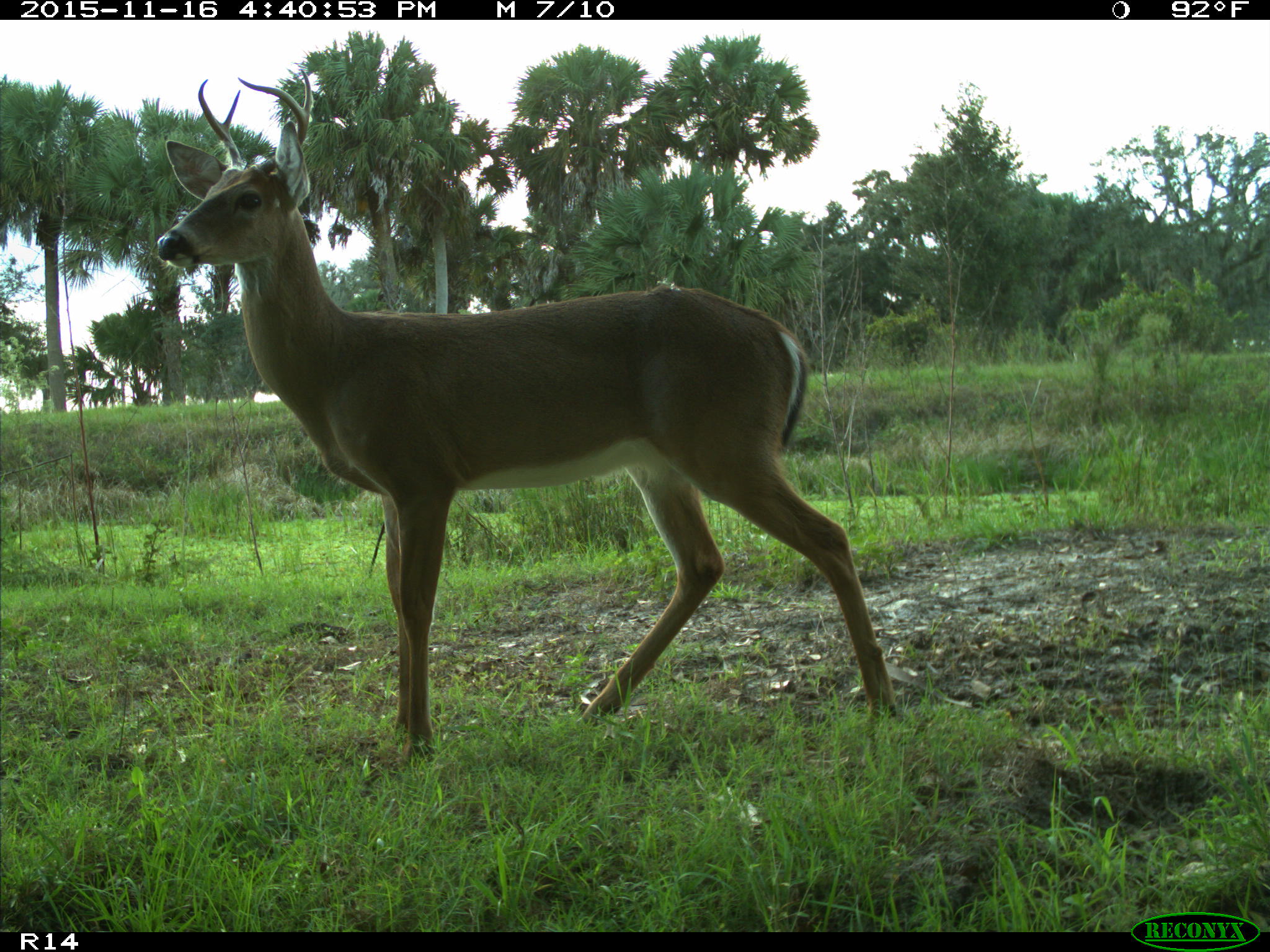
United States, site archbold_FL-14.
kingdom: Animalia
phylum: Chordata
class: Mammalia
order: Artiodactyla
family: Cervidae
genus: Odocoileus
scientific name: Odocoileus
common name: deer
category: unidentified deer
Unidentified deer (deer) (Odocoileus).